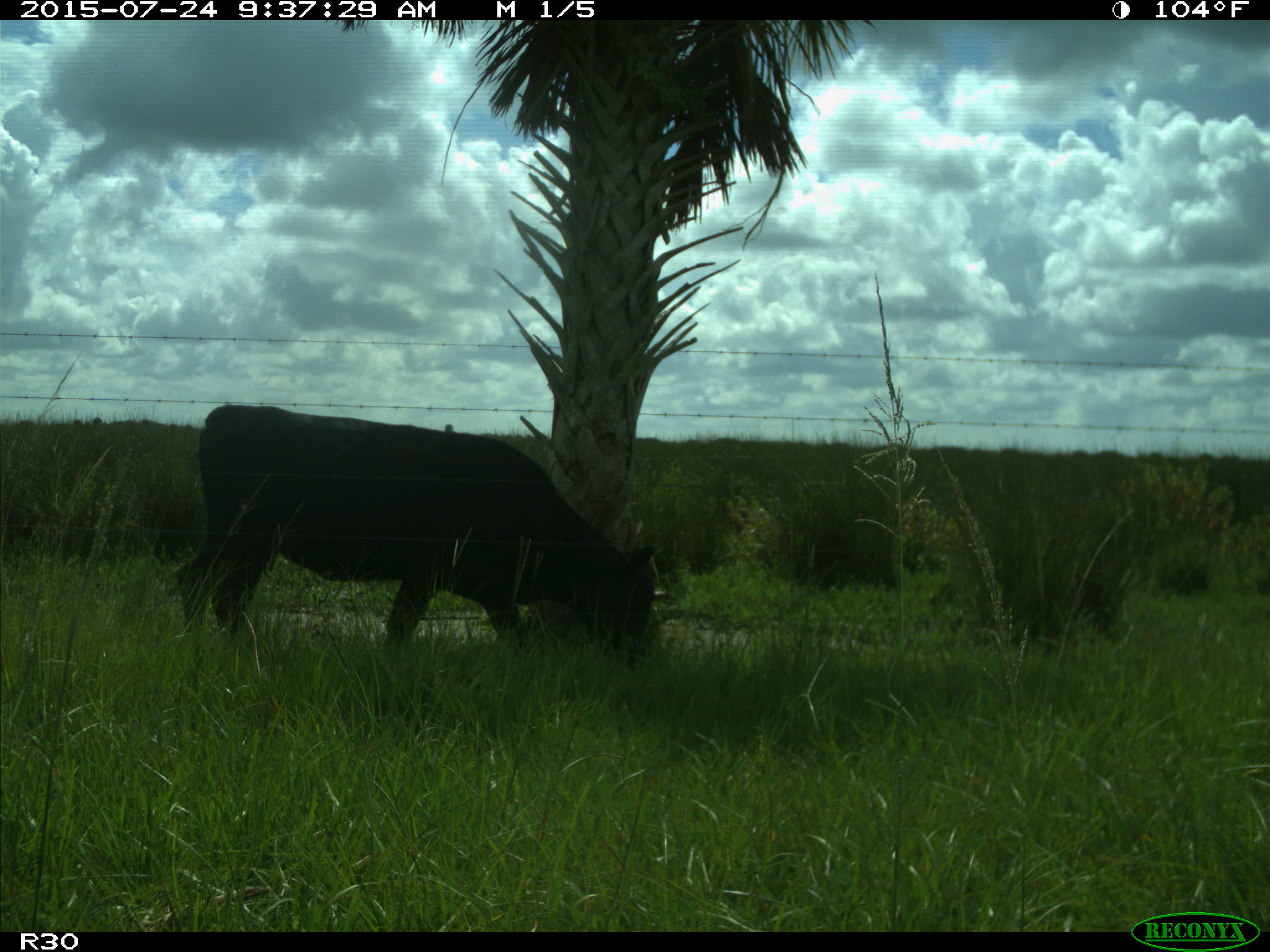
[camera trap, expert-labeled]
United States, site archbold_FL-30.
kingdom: Animalia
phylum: Chordata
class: Mammalia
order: Artiodactyla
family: Bovidae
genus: Bos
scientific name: Bos taurus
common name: domestic cow